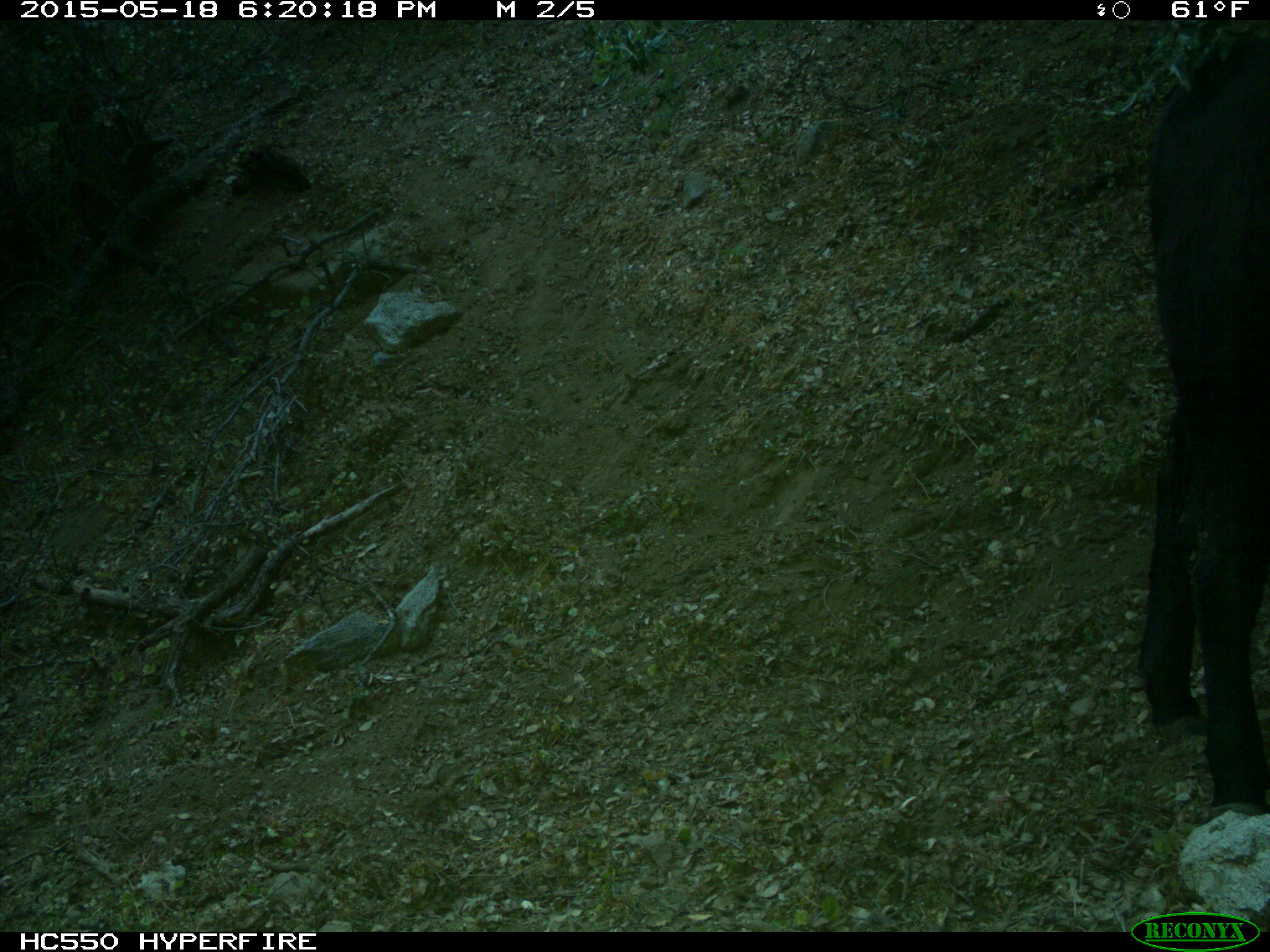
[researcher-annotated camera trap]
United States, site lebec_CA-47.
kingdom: Animalia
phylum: Chordata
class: Mammalia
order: Artiodactyla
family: Bovidae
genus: Bos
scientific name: Bos taurus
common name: domestic cow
Bos taurus (domestic cow).